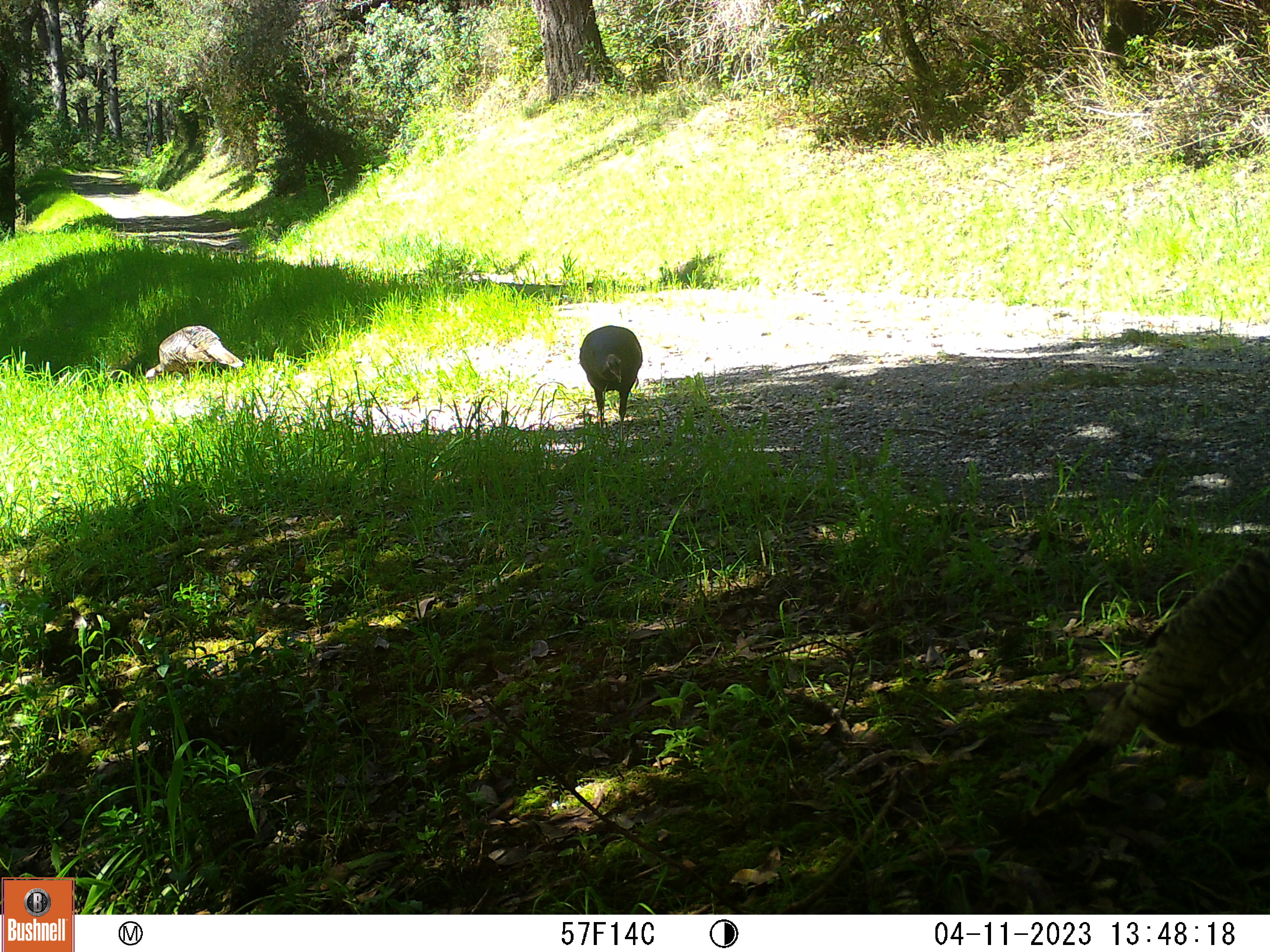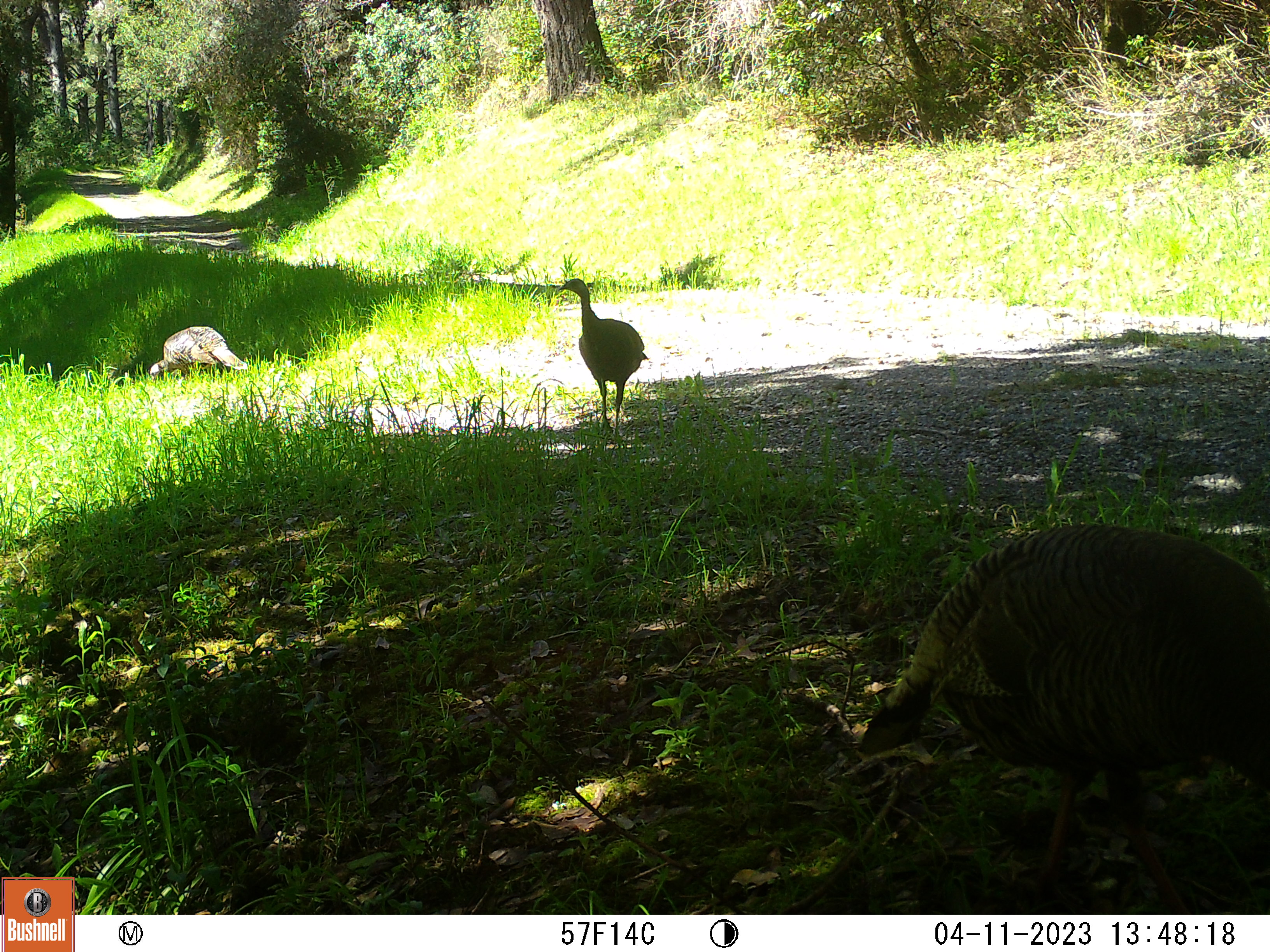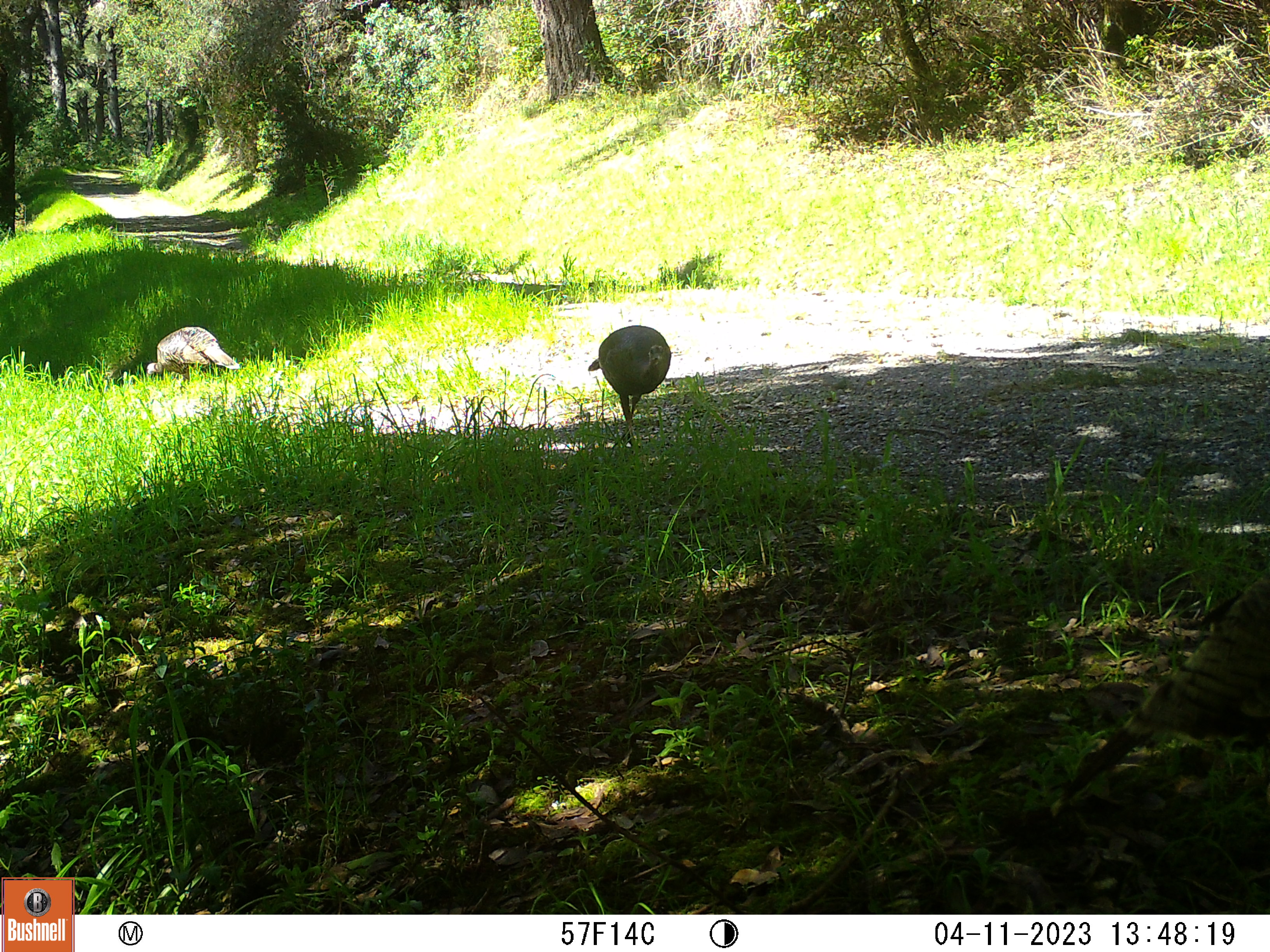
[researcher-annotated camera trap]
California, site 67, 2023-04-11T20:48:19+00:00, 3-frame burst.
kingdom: Animalia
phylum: Chordata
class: Aves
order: Galliformes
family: Phasianidae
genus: Meleagris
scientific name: Meleagris gallopavo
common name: turkey